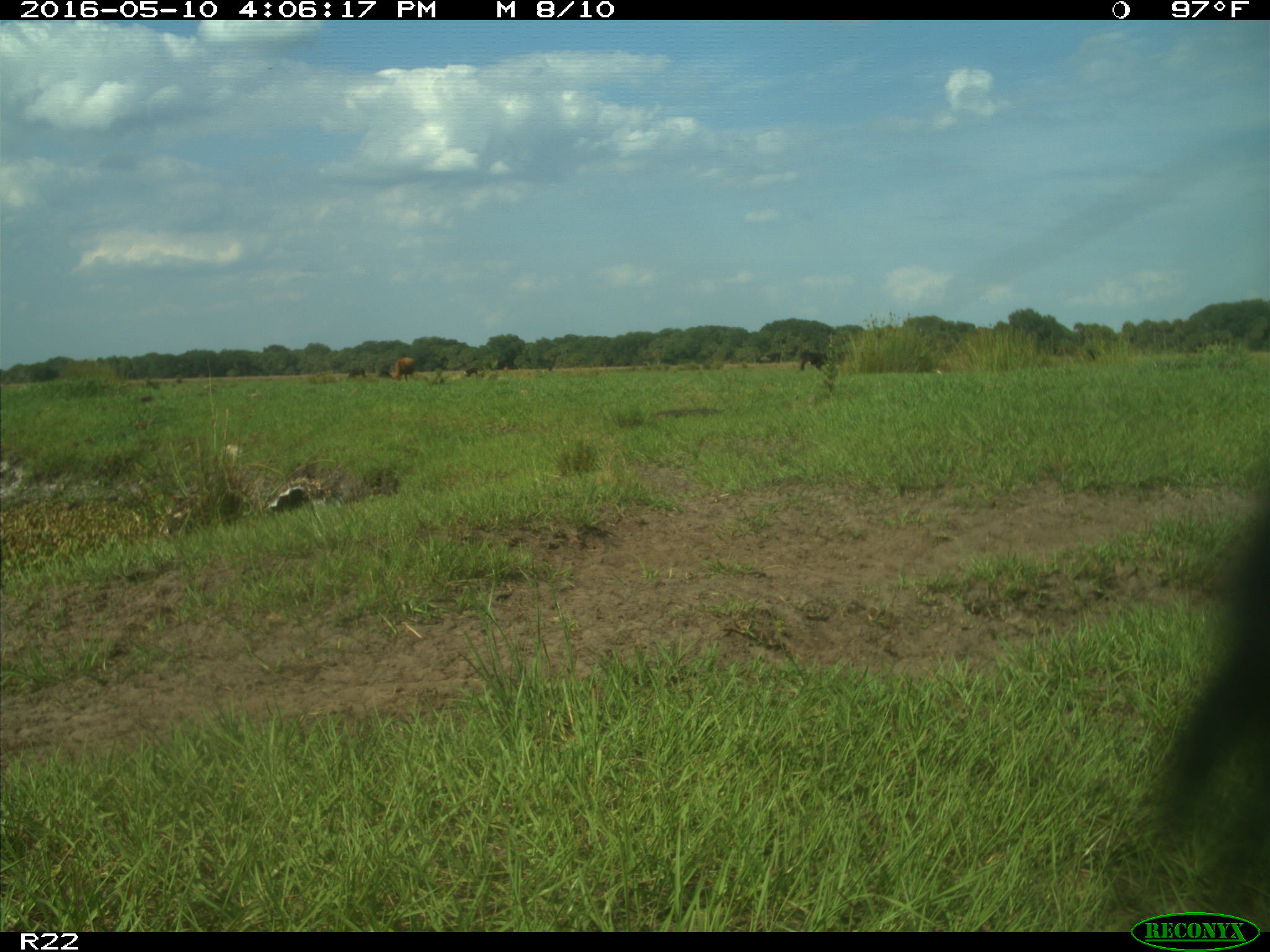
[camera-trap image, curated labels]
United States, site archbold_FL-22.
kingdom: Animalia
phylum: Chordata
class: Mammalia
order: Artiodactyla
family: Bovidae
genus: Bos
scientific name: Bos taurus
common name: domestic cow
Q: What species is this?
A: Bos taurus (domestic cow).